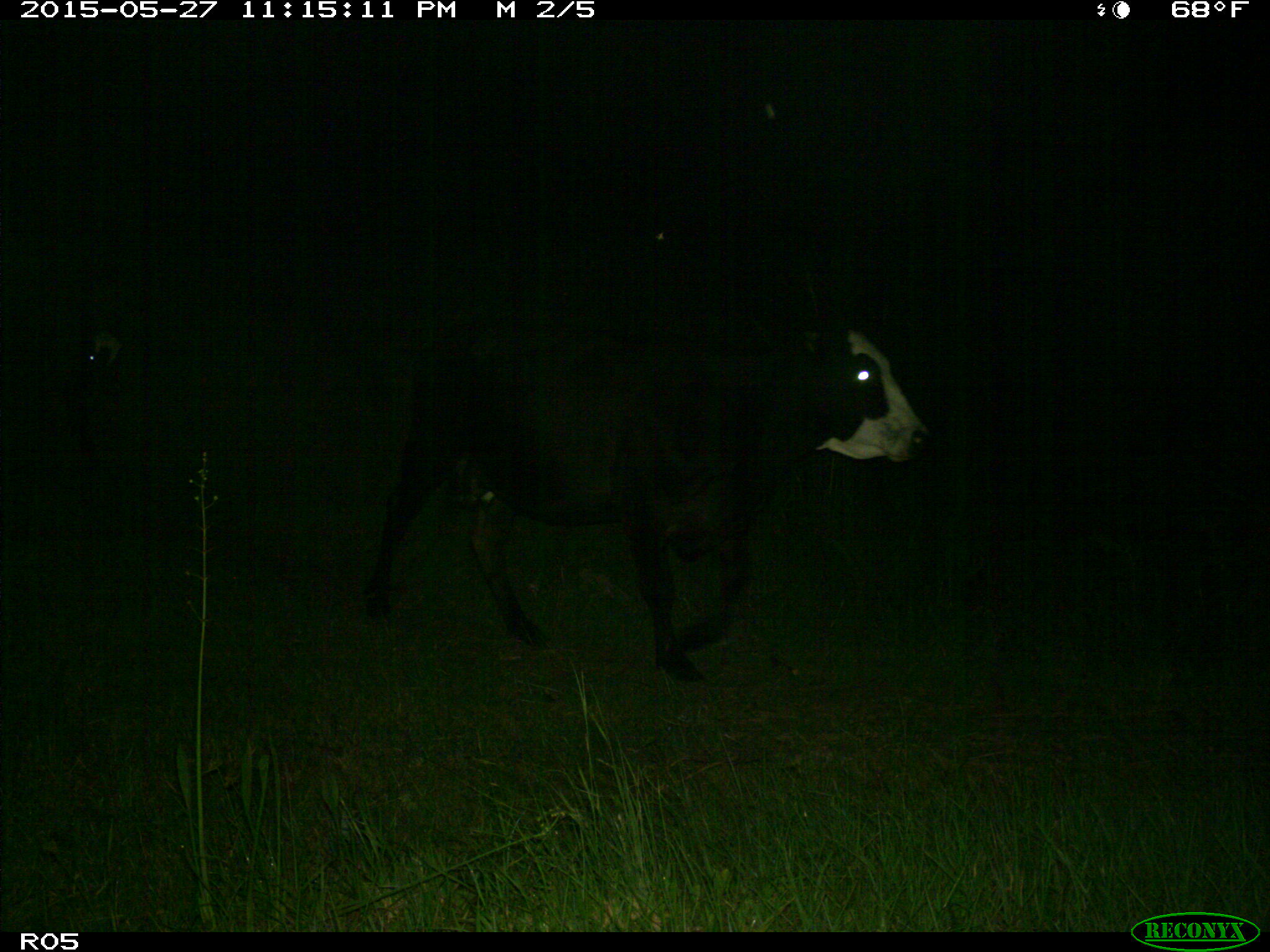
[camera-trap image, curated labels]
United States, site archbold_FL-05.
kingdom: Animalia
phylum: Chordata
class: Mammalia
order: Artiodactyla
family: Bovidae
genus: Bos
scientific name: Bos taurus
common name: domestic cow